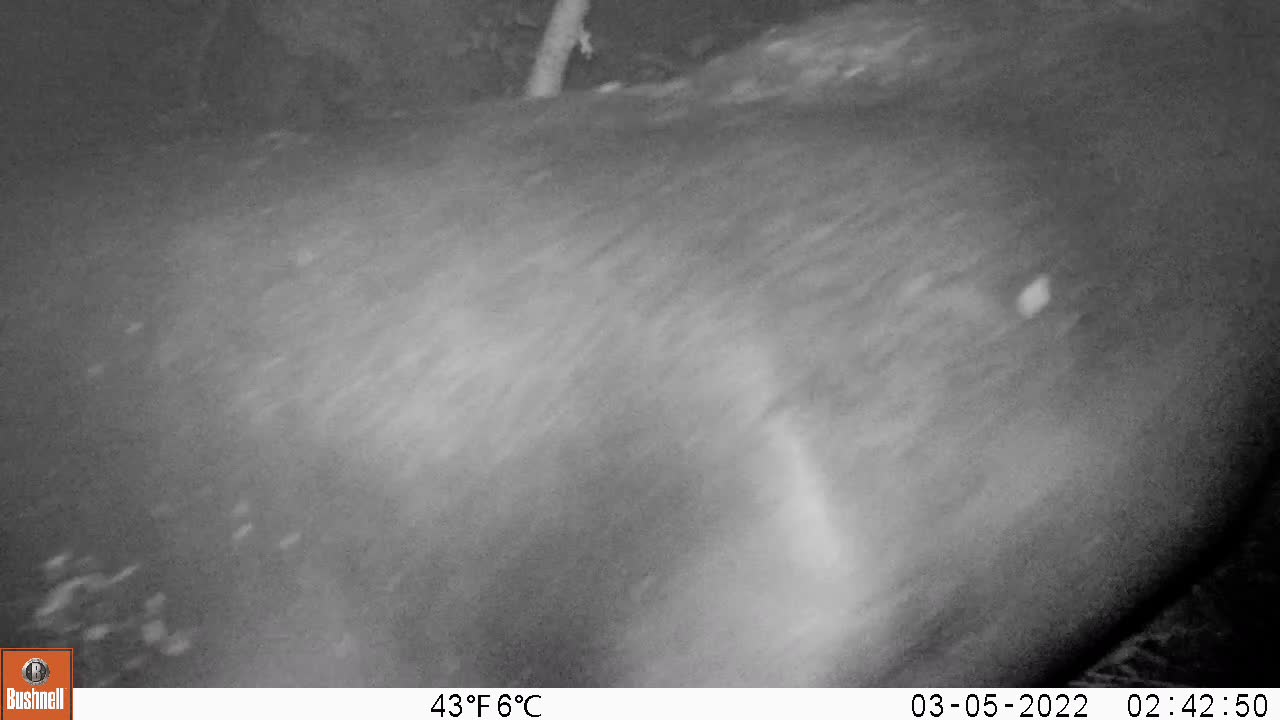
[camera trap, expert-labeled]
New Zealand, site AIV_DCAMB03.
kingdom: Animalia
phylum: Chordata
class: Mammalia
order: Carnivora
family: Otariidae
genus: Phocarctos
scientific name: Phocarctos hookeri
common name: new zealand sea lion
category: sealion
Sealion (new zealand sea lion) (Phocarctos hookeri).